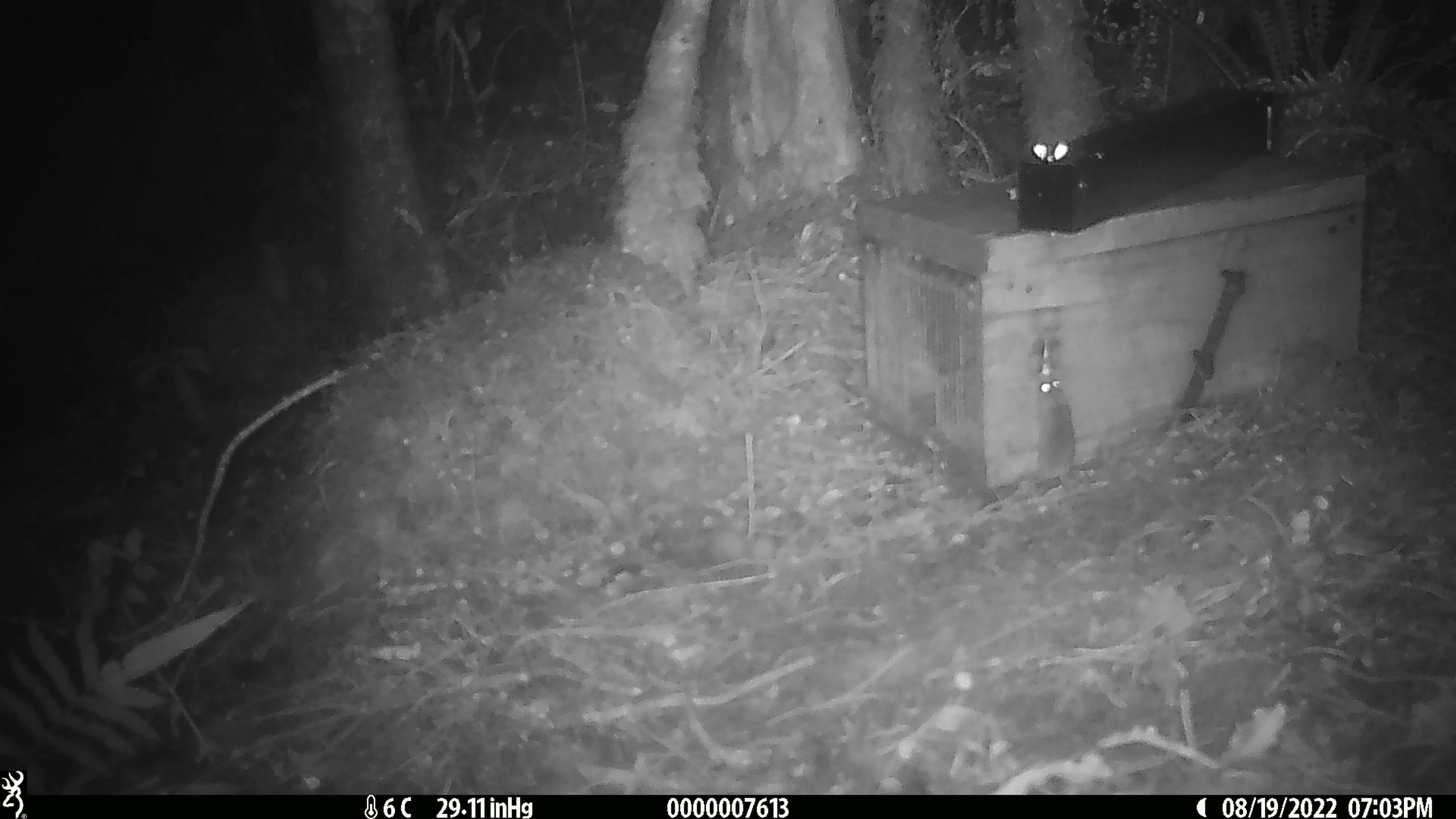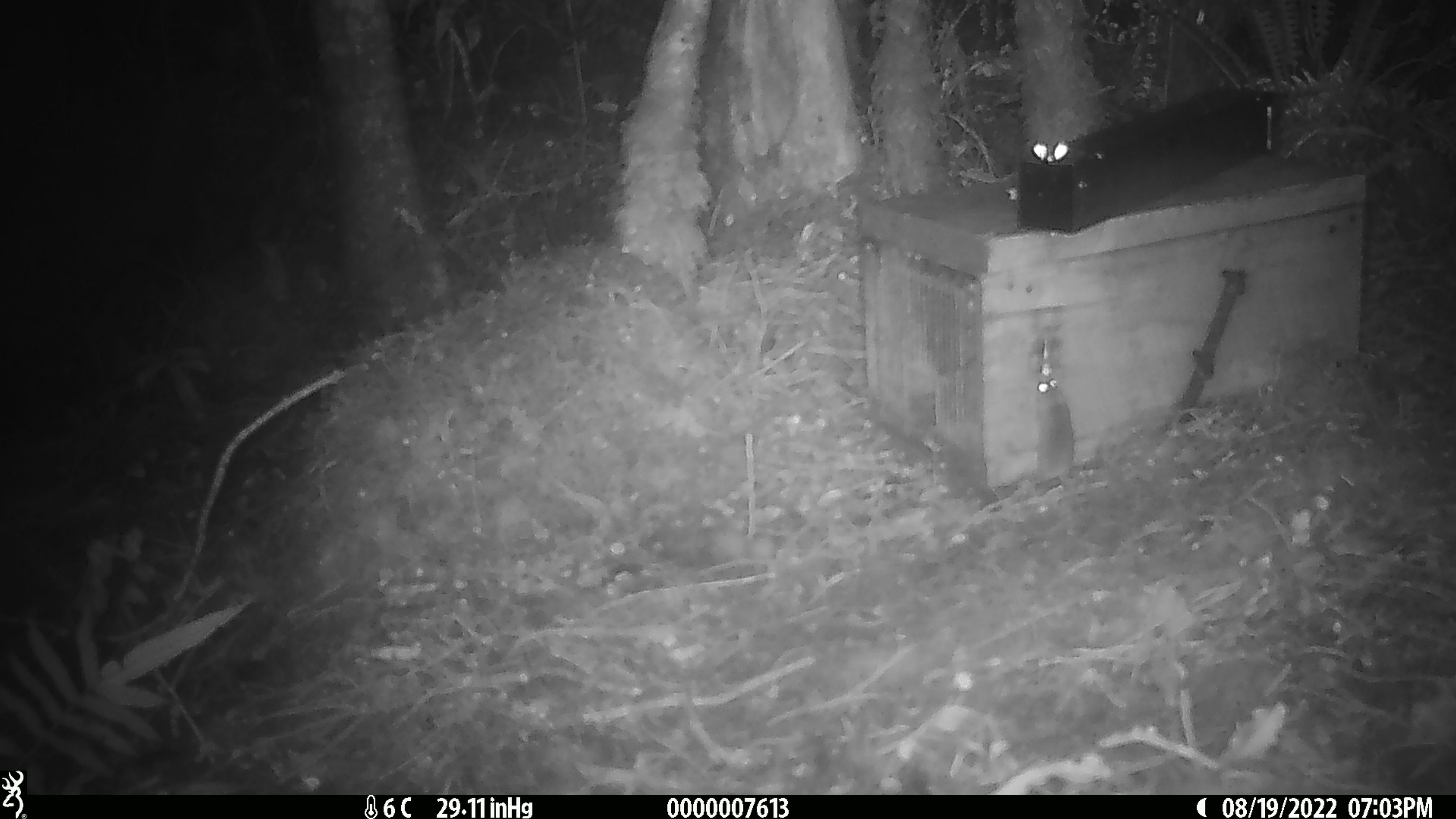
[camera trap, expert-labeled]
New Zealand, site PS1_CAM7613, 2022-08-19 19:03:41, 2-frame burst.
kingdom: Animalia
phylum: Chordata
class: Mammalia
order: Rodentia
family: Muridae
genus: Mus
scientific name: Mus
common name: mouse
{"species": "mouse (Mus)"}